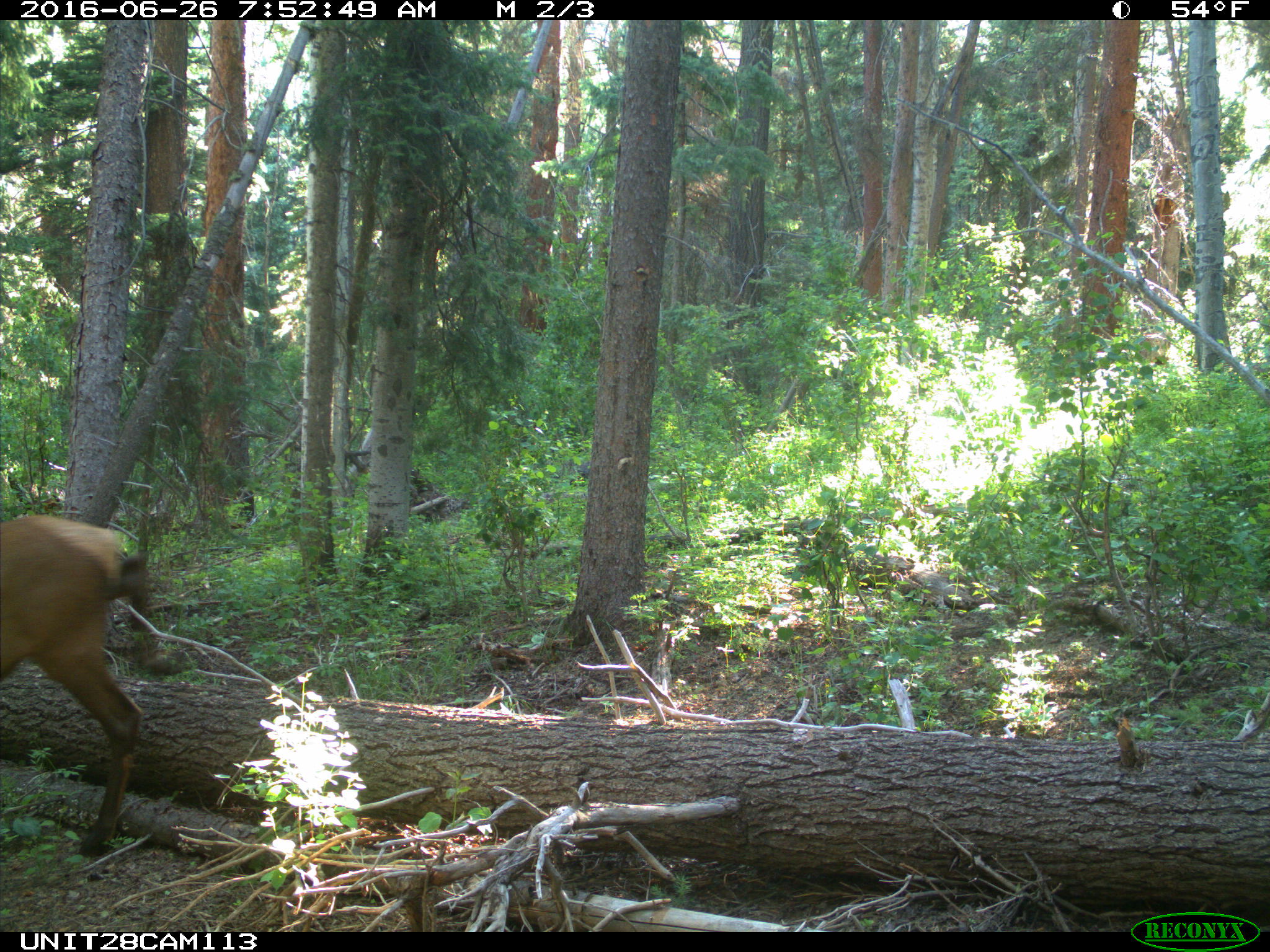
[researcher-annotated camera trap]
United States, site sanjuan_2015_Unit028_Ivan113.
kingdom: Animalia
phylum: Chordata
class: Mammalia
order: Artiodactyla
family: Cervidae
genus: Cervus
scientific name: Cervus elaphus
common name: red deer